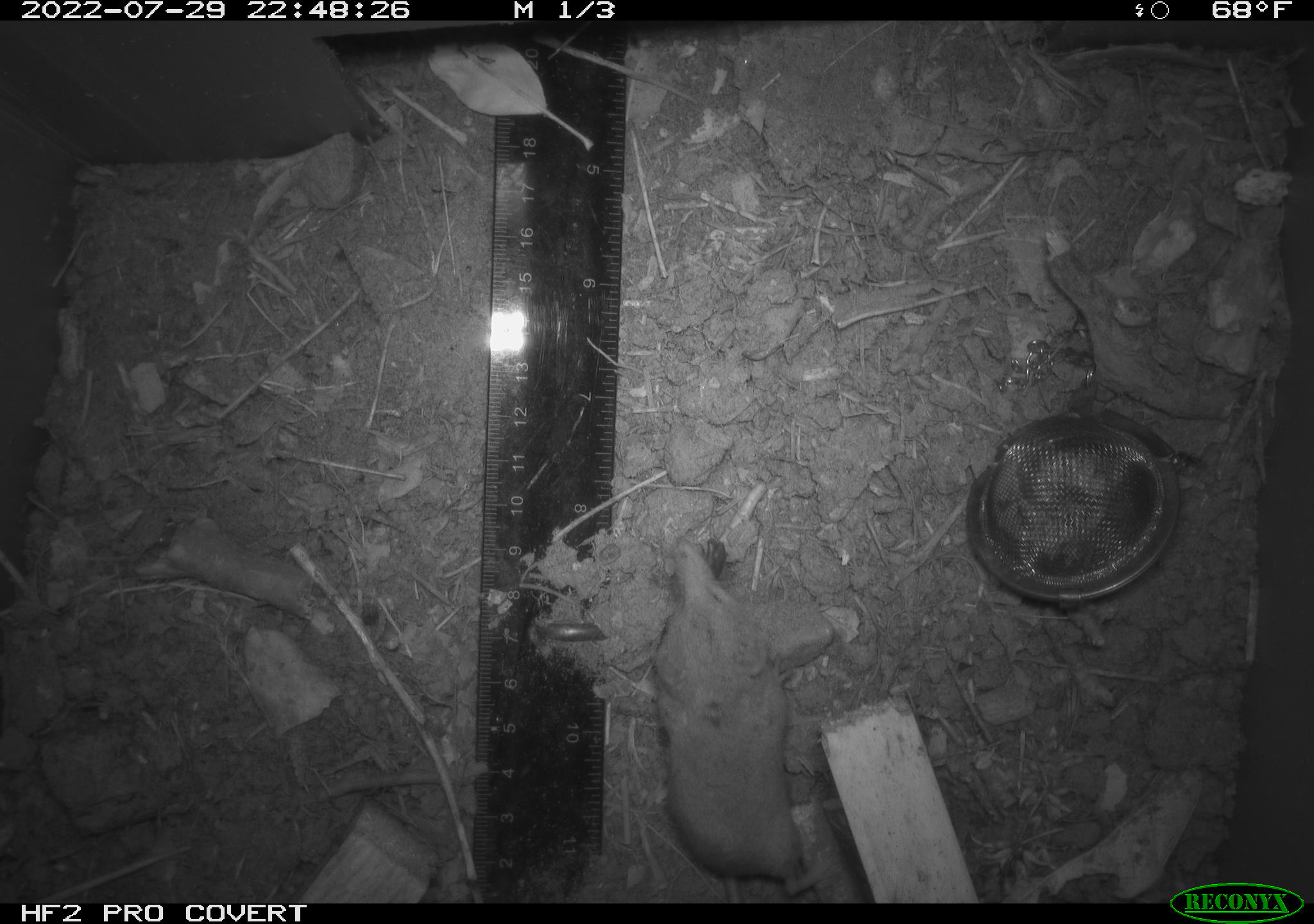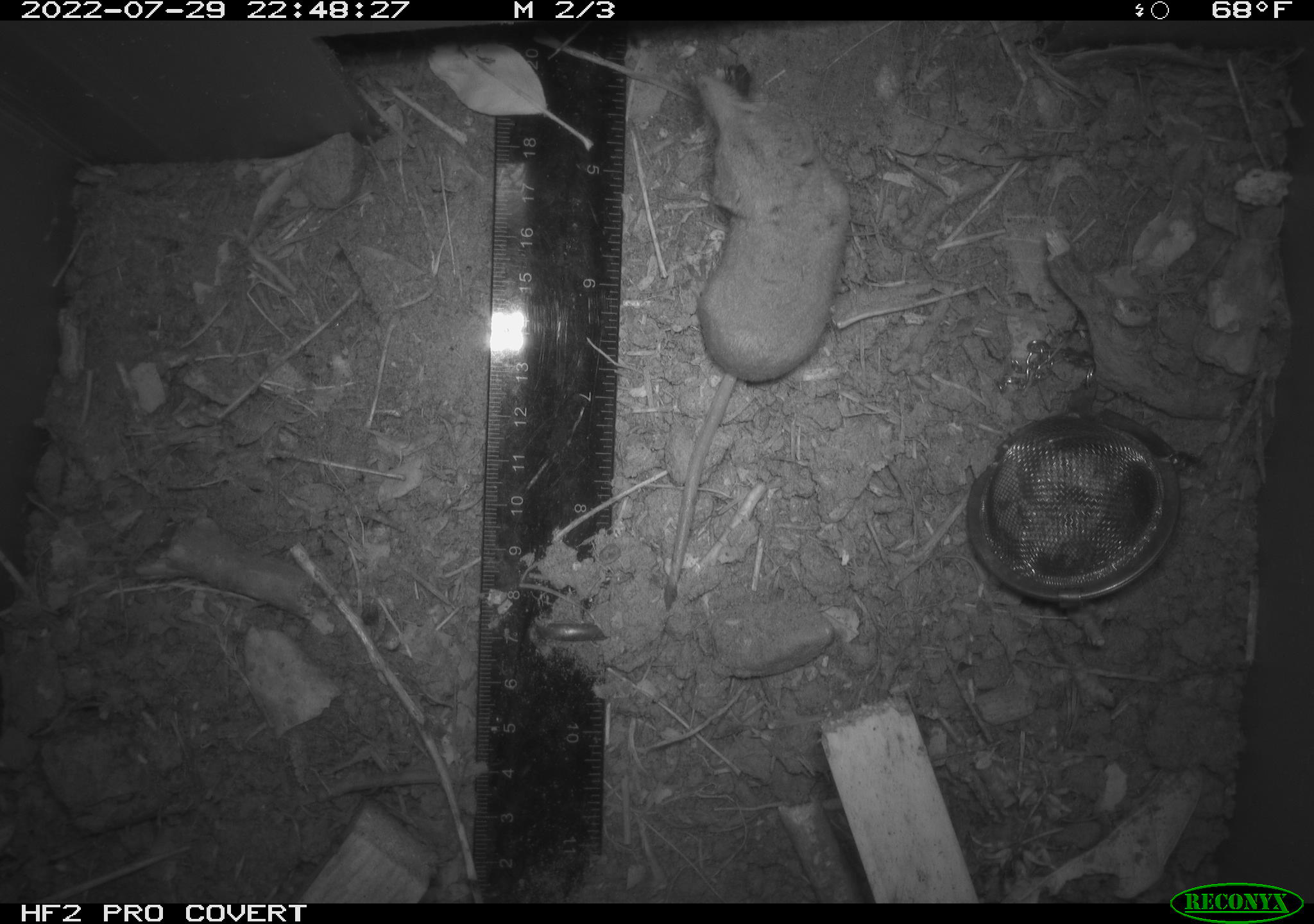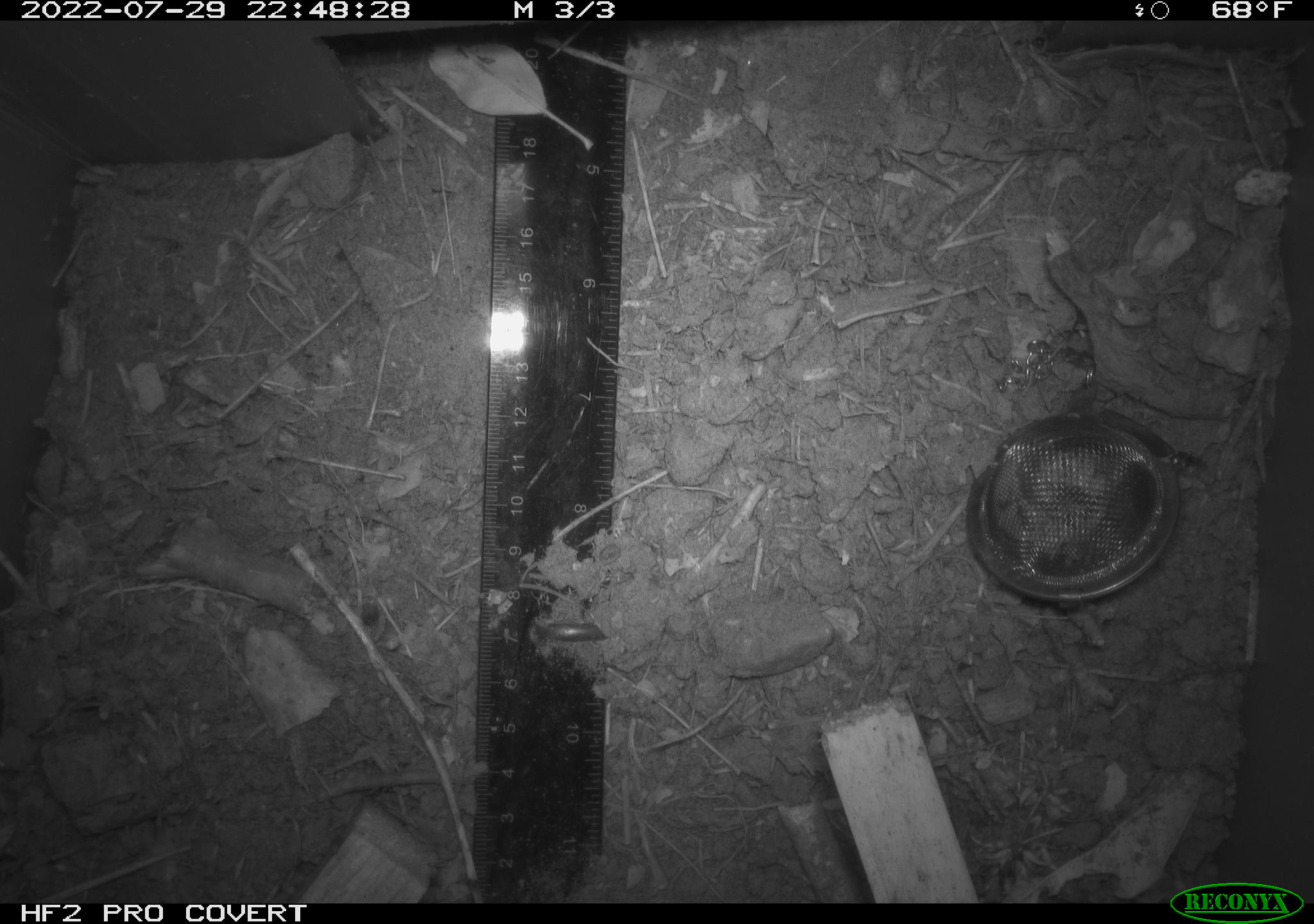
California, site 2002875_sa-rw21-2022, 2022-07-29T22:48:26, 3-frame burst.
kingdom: Animalia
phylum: Chordata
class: Mammalia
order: Eulipotyphla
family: Soricidae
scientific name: Soricidae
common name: shrews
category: soricidae family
Soricidae family (shrews) (Soricidae).